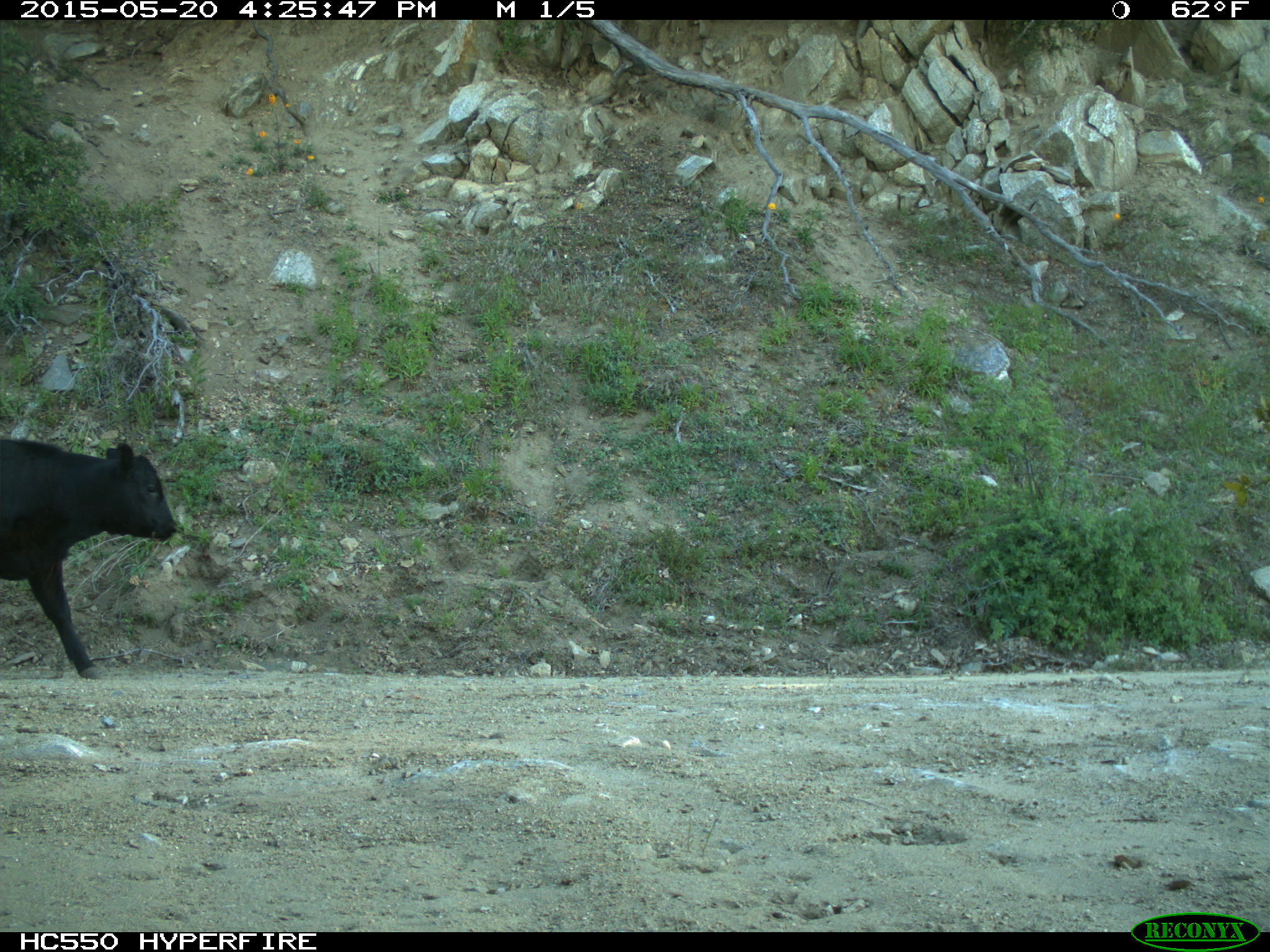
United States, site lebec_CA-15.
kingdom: Animalia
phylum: Chordata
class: Mammalia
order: Artiodactyla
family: Bovidae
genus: Bos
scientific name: Bos taurus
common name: domestic cow